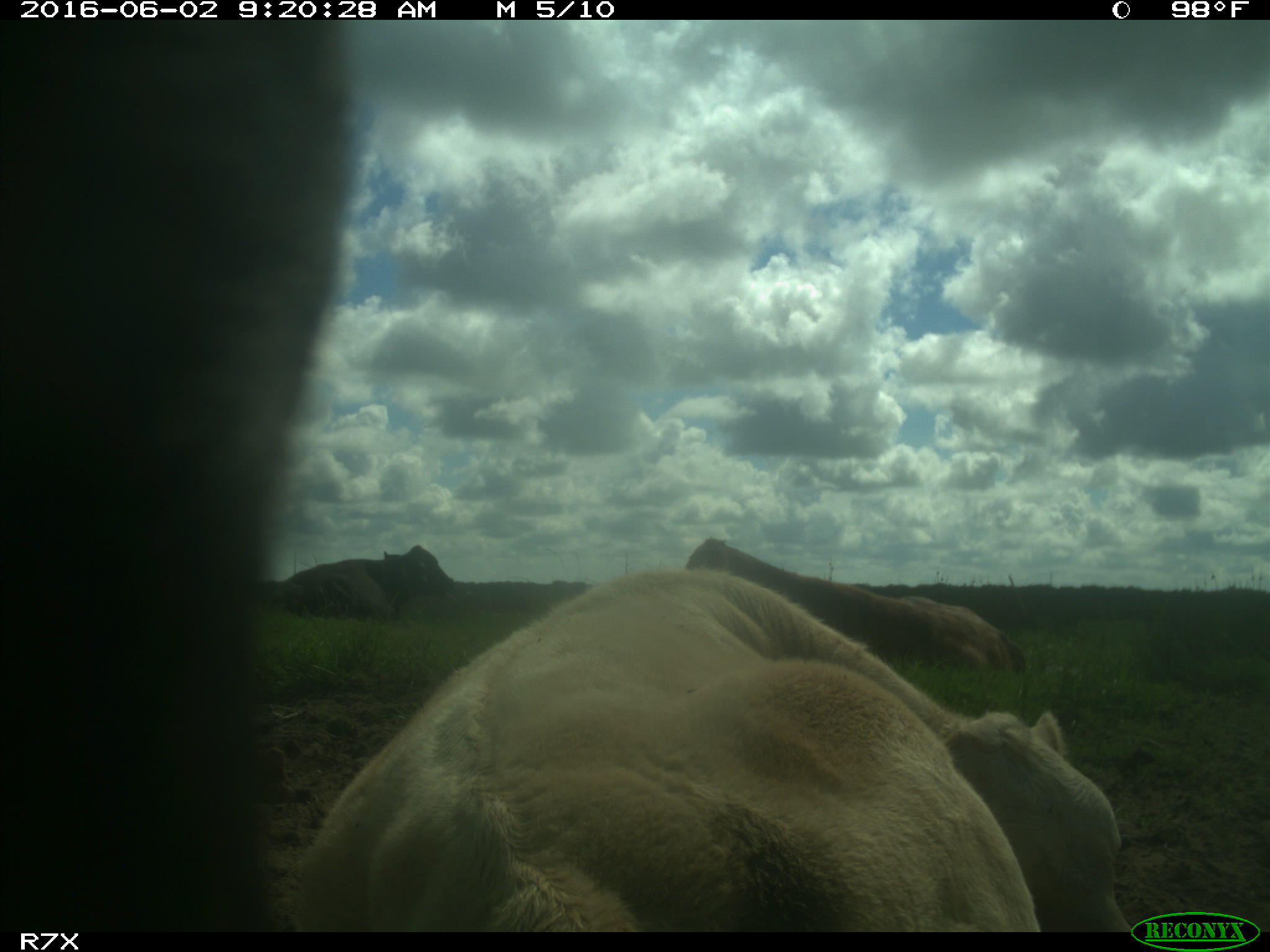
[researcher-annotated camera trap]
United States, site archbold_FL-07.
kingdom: Animalia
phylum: Chordata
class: Mammalia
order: Artiodactyla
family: Bovidae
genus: Bos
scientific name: Bos taurus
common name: domestic cow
Bos taurus (domestic cow).